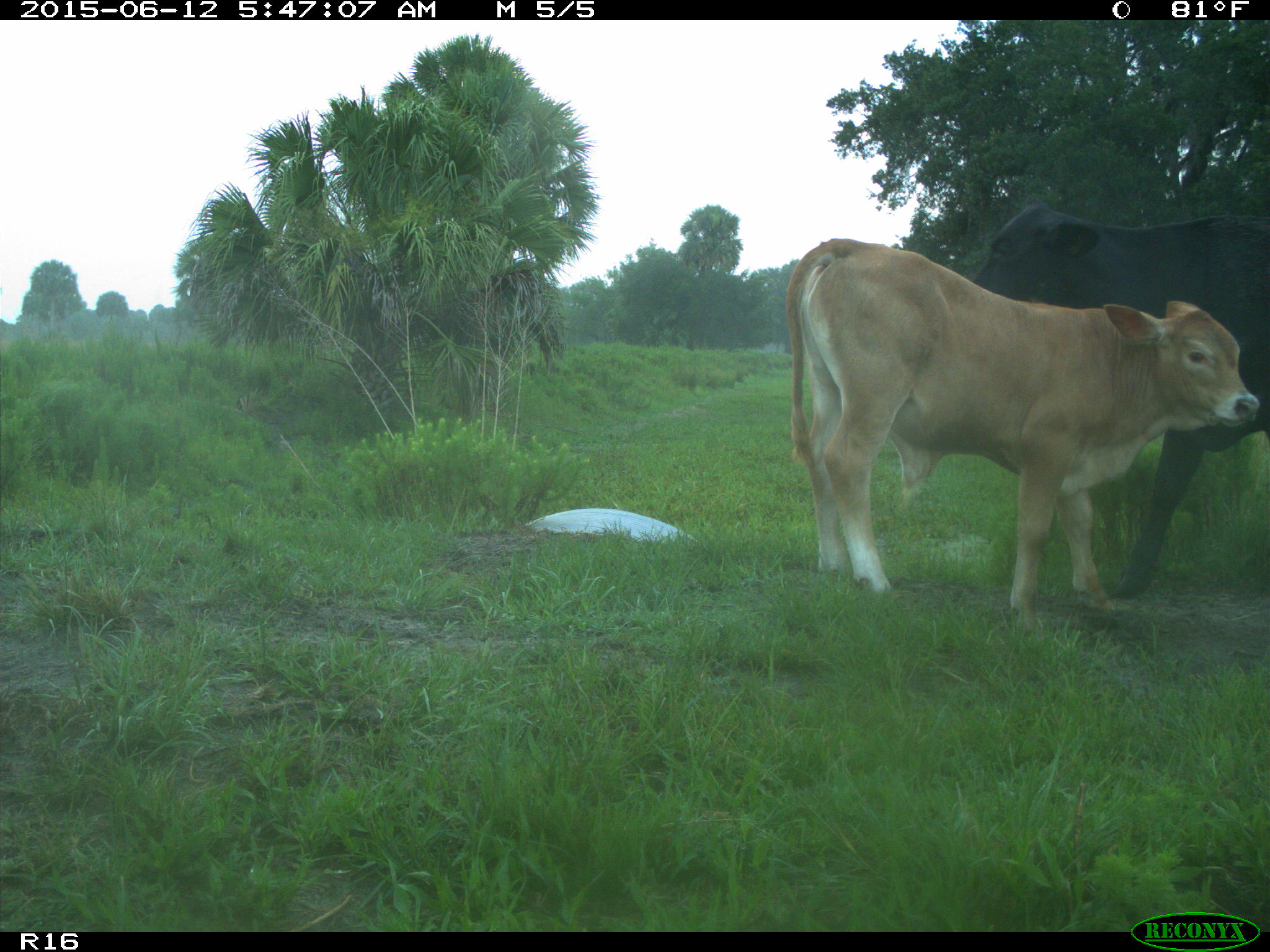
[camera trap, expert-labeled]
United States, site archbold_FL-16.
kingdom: Animalia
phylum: Chordata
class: Mammalia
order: Artiodactyla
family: Bovidae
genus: Bos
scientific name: Bos taurus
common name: domestic cow